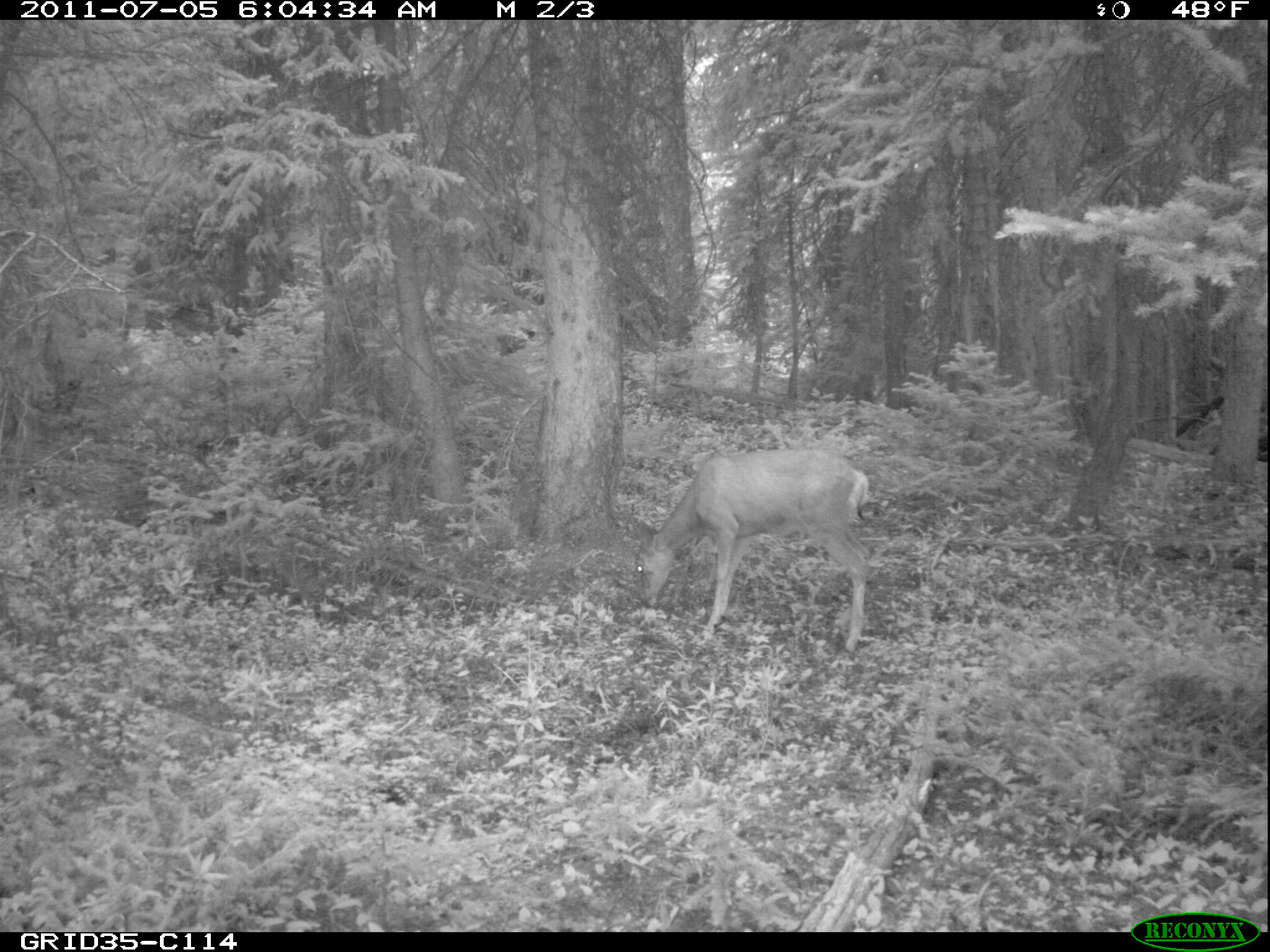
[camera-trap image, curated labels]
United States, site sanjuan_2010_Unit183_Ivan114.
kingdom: Animalia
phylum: Chordata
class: Mammalia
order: Artiodactyla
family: Cervidae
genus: Odocoileus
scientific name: Odocoileus hemionus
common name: mule deer